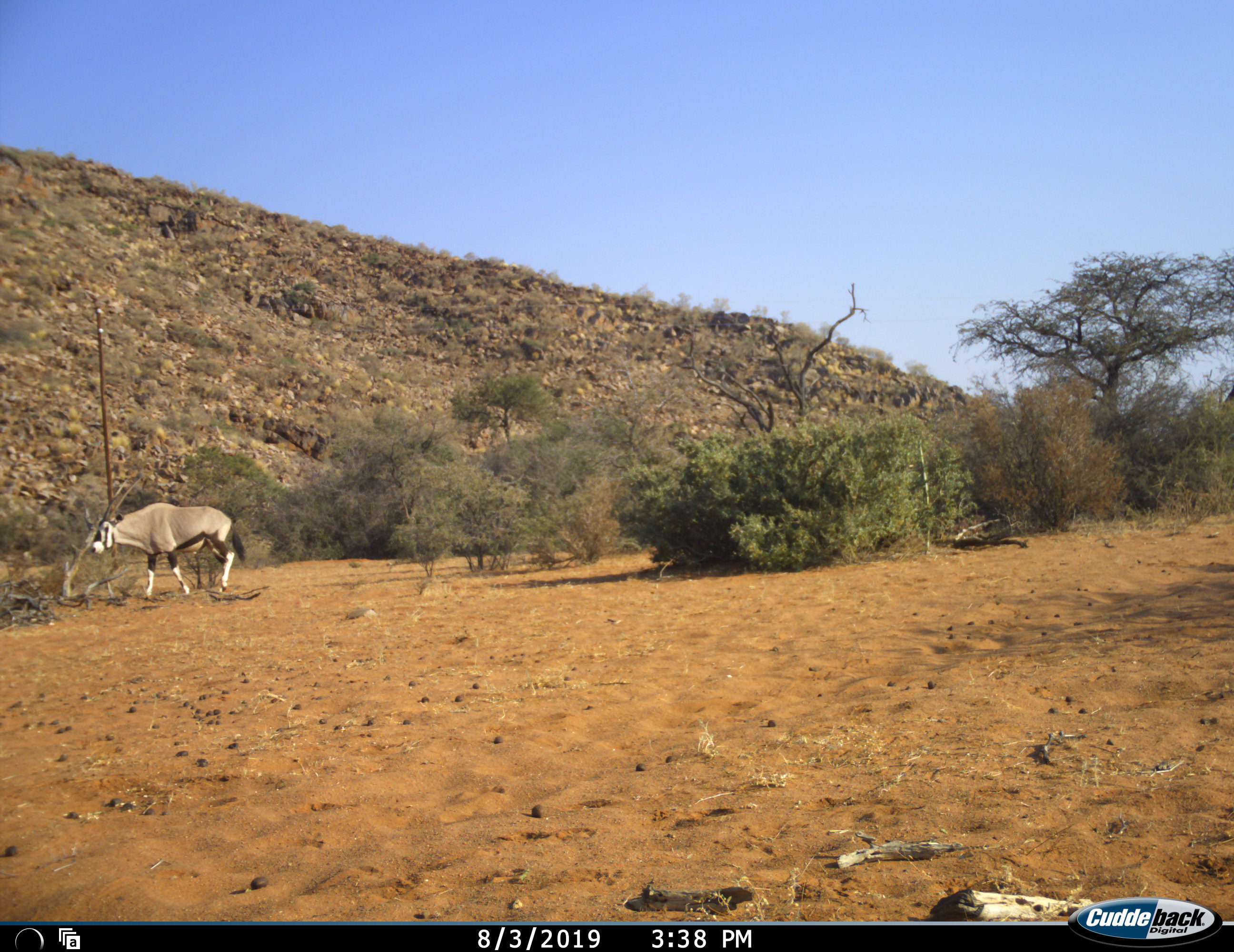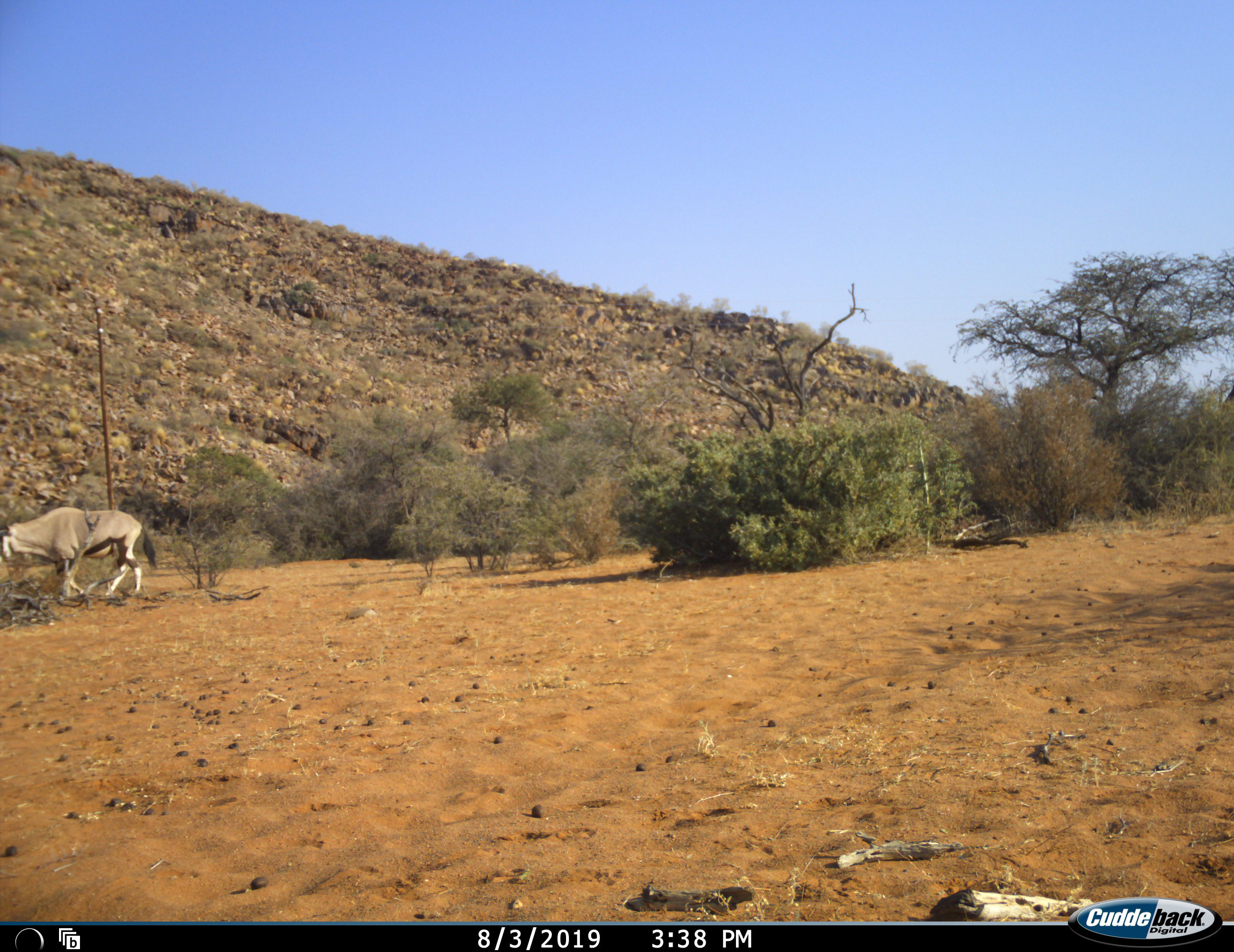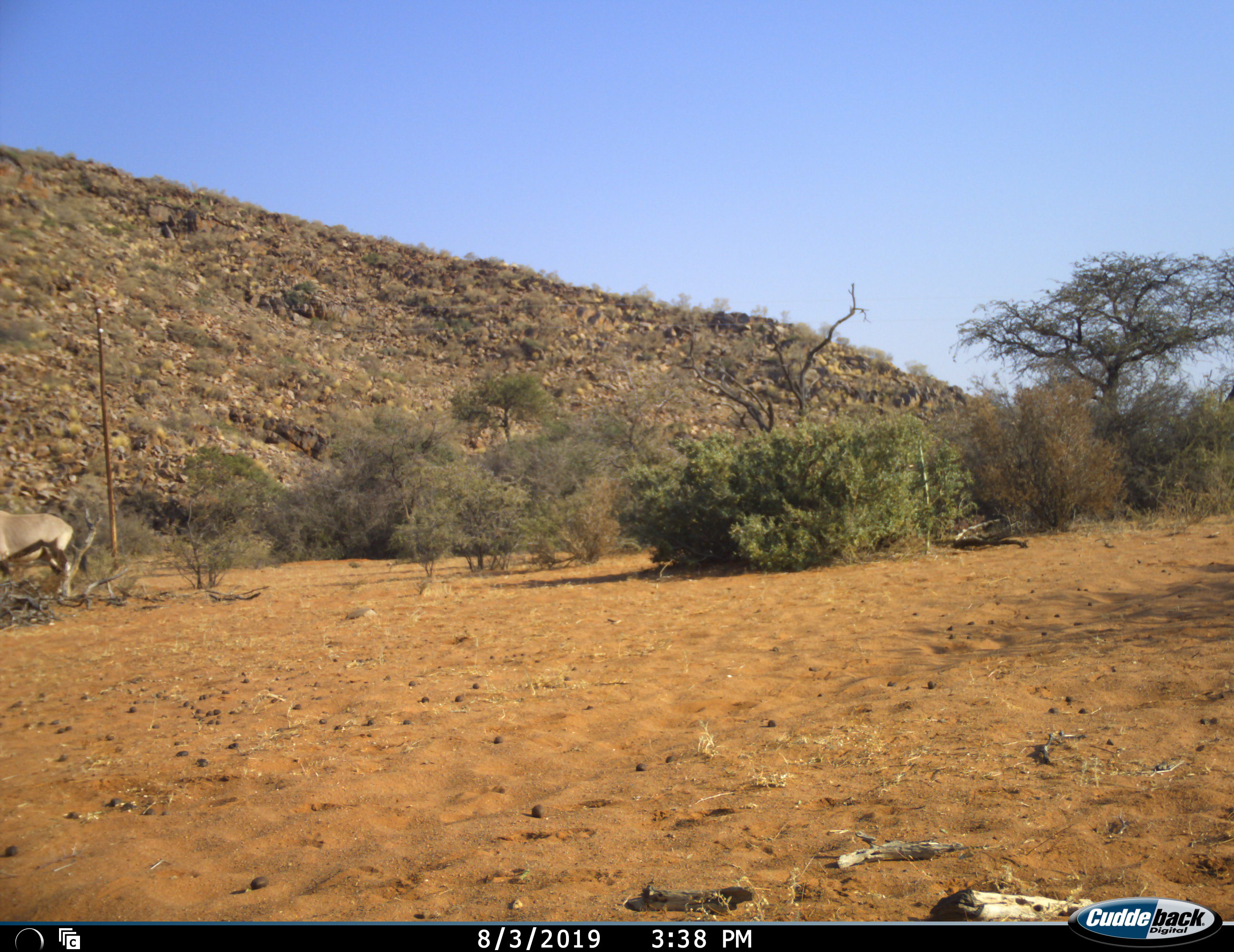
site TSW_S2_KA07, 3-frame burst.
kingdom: Animalia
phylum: Chordata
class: Mammalia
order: Artiodactyla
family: Bovidae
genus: Oryx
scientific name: Oryx gazella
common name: gemsbok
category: oryx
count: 1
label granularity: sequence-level